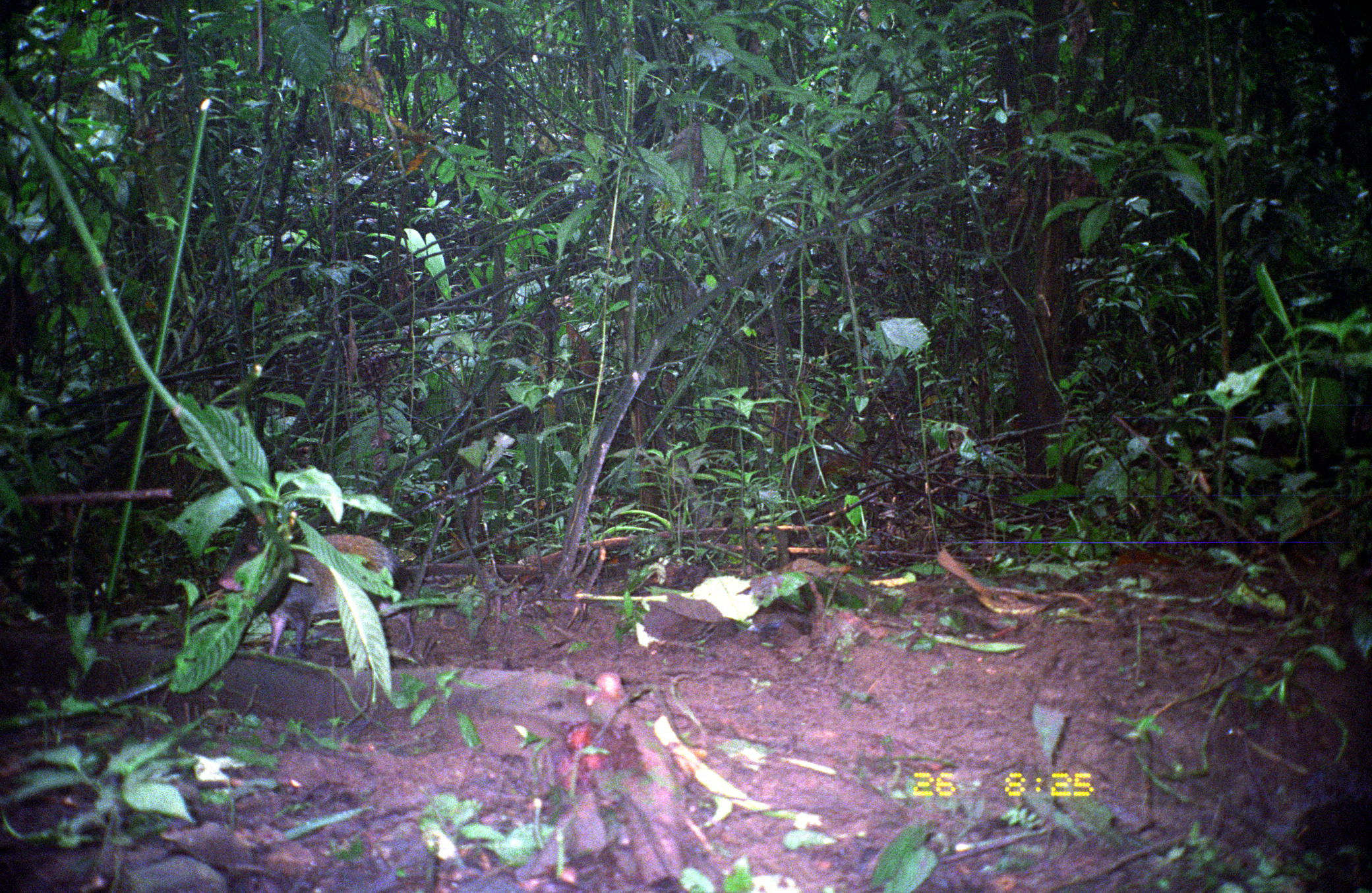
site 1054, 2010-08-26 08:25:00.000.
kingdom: Animalia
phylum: Chordata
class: Mammalia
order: Rodentia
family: Dasyproctidae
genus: Dasyprocta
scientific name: Dasyprocta punctata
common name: central american agouti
Dasyprocta punctata (central american agouti).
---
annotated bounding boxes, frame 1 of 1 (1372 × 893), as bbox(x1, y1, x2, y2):
dasyprocta punctata: bbox(219, 534, 414, 659)